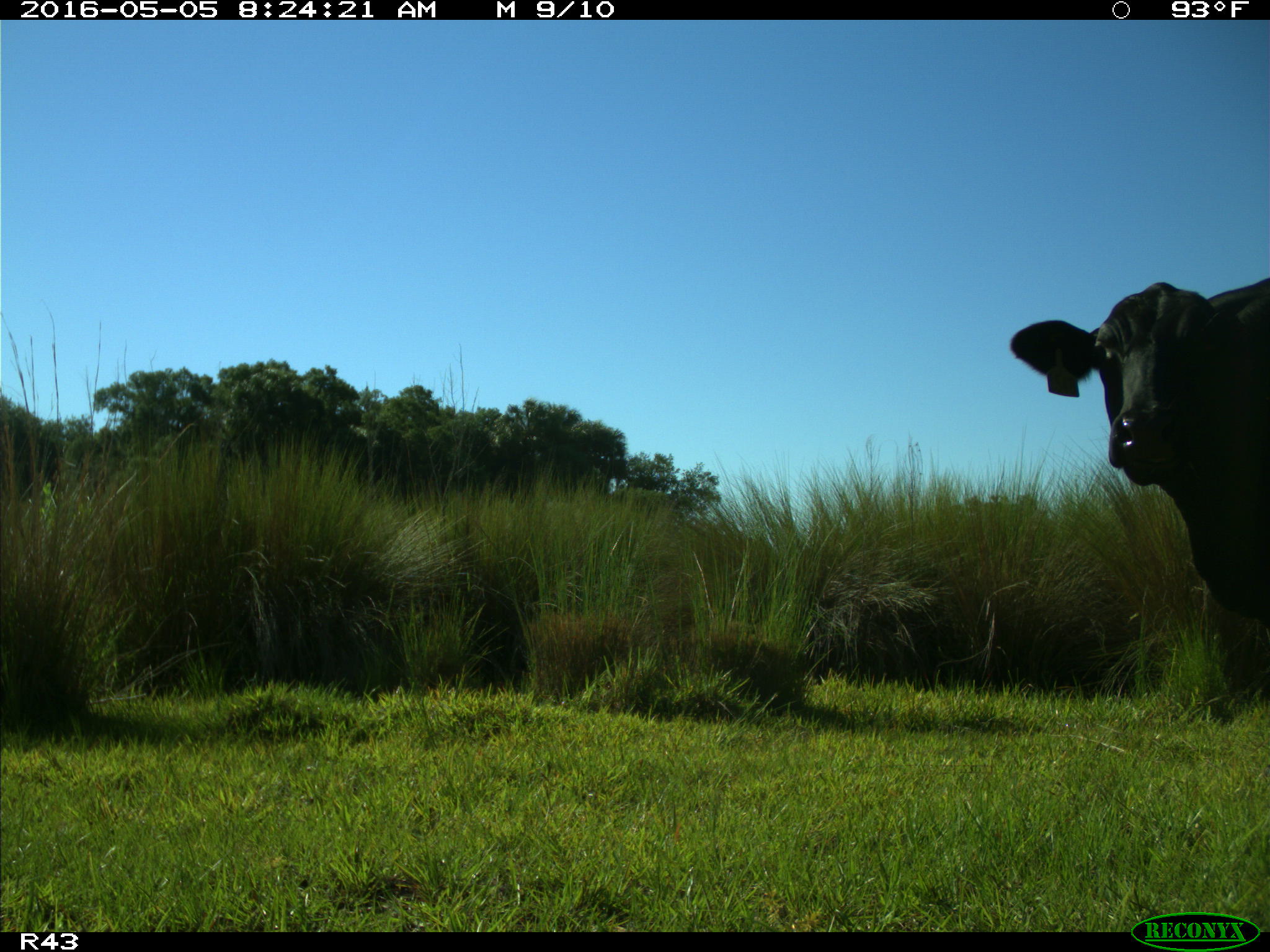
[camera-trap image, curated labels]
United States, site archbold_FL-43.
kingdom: Animalia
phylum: Chordata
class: Mammalia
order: Artiodactyla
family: Bovidae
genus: Bos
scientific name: Bos taurus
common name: domestic cow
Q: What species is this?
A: Bos taurus (domestic cow).